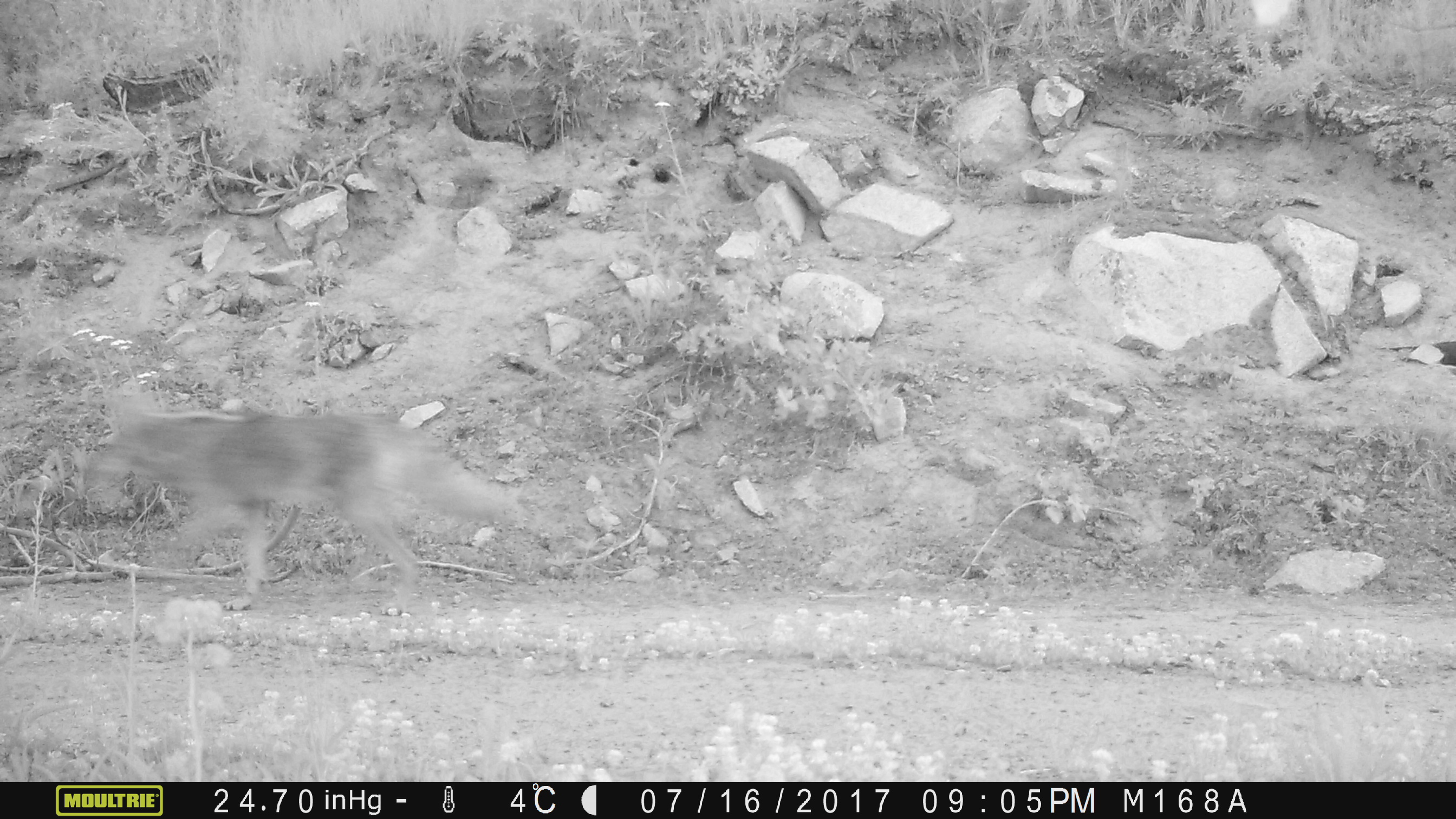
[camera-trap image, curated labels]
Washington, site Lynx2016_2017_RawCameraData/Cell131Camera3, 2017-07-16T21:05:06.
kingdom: Animalia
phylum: Chordata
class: Mammalia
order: Carnivora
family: Canidae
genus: Canis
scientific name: Canis latrans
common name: coyote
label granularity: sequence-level